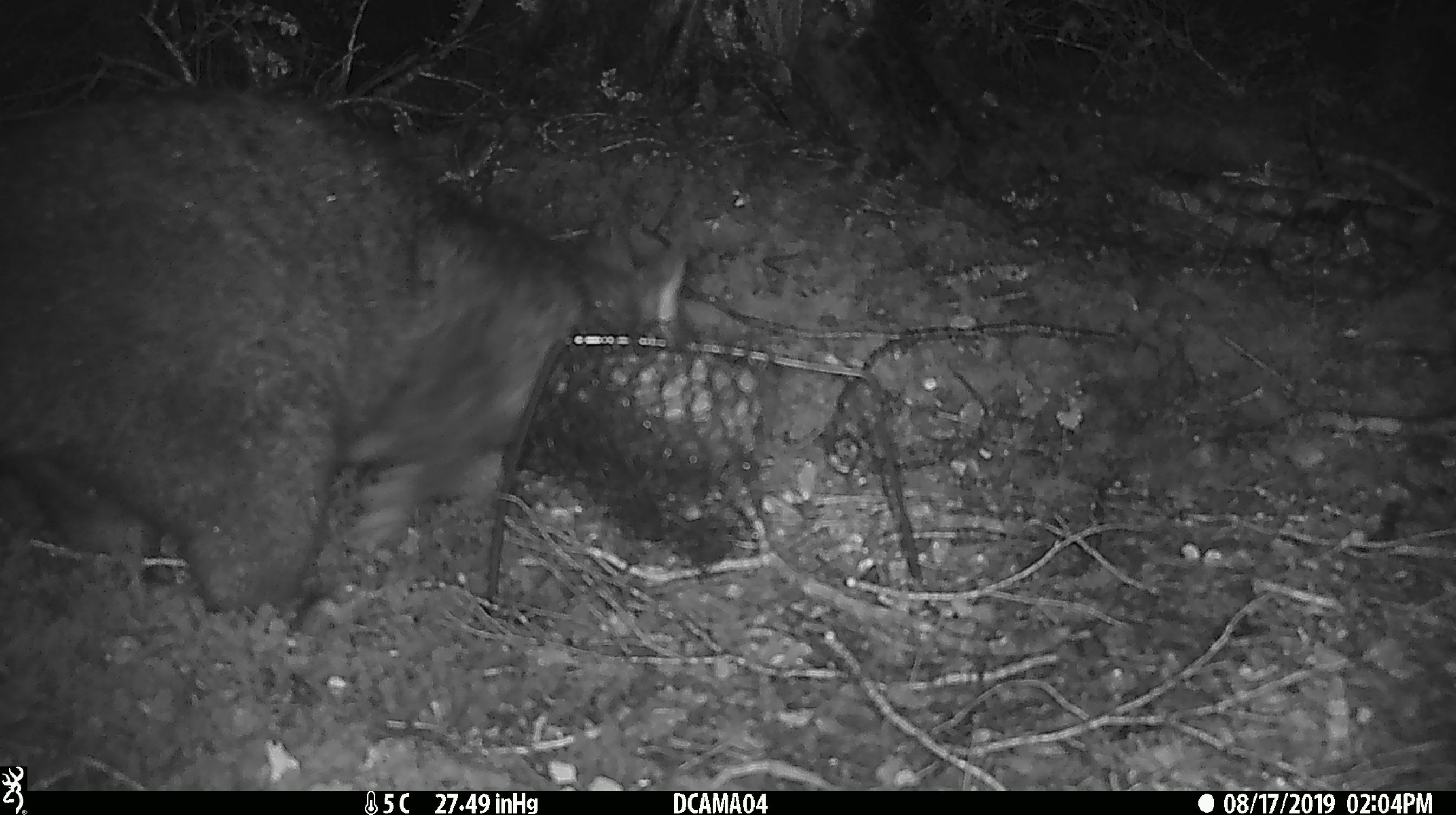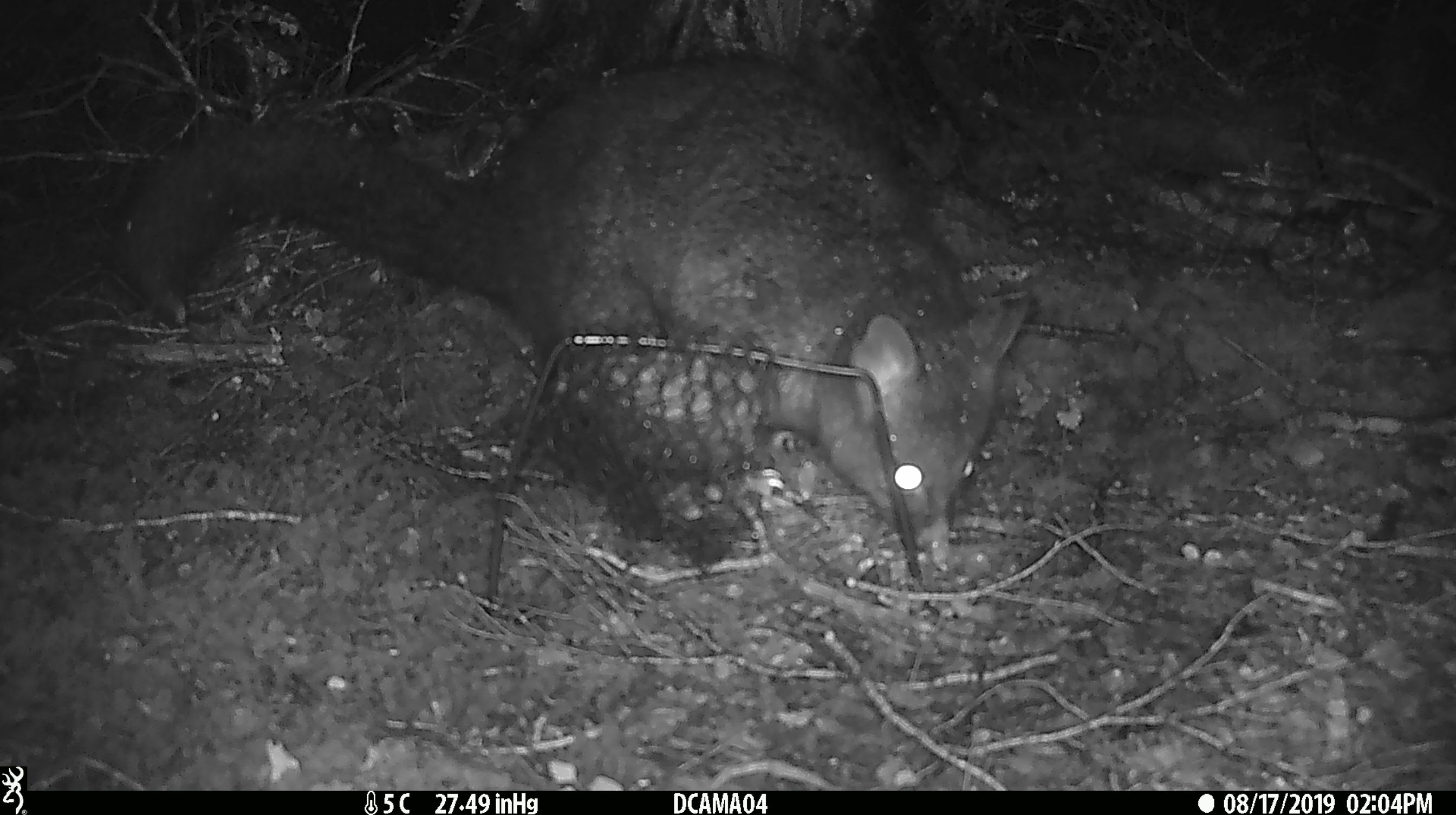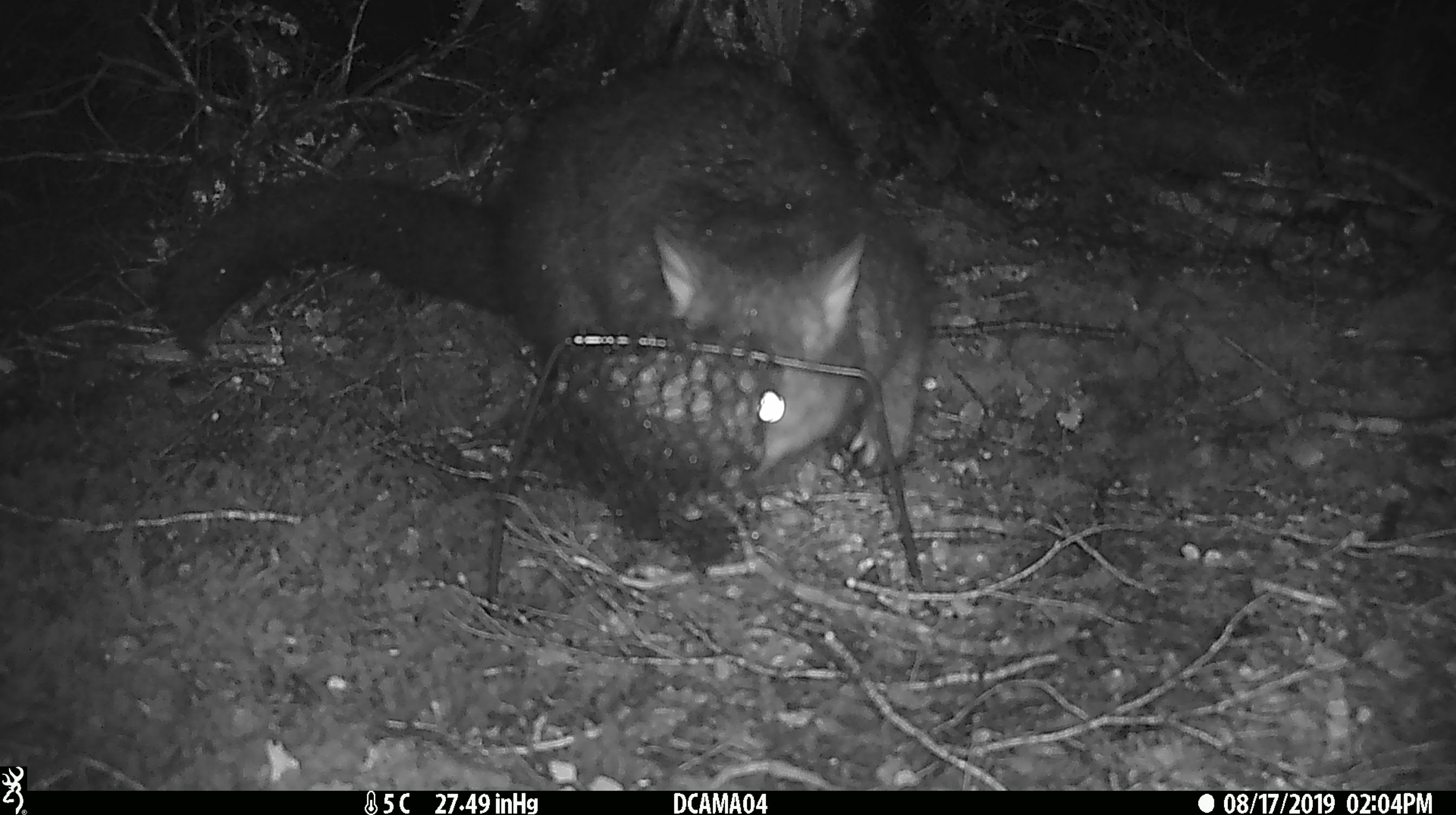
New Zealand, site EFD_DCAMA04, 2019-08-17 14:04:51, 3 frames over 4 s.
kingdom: Animalia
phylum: Chordata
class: Mammalia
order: Diprotodontia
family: Phalangeridae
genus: Trichosurus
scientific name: Trichosurus vulpecula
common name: common brushtail possum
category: possum